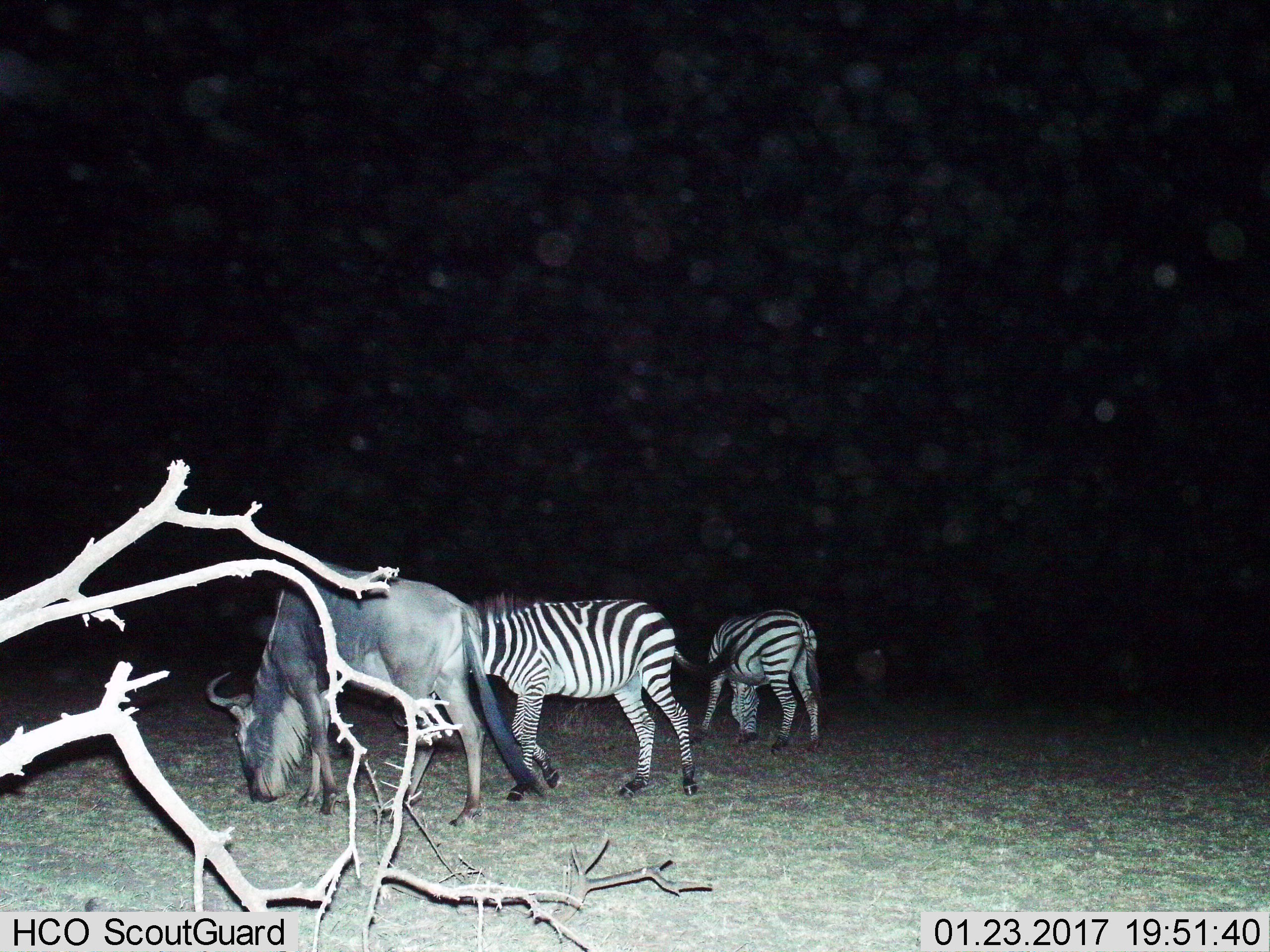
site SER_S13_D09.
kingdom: Animalia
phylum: Chordata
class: Mammalia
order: Artiodactyla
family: Bovidae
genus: Connochaetes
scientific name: Connochaetes taurinus taurinus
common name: blue wildebeest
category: wildebeestblue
Wildebeestblue (blue wildebeest) (Connochaetes taurinus taurinus), count 1. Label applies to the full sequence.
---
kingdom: Animalia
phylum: Chordata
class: Mammalia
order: Perissodactyla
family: Equidae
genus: Equus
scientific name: Equus quagga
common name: plains zebra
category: zebraplains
Zebraplains (plains zebra) (Equus quagga), count 2. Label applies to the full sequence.